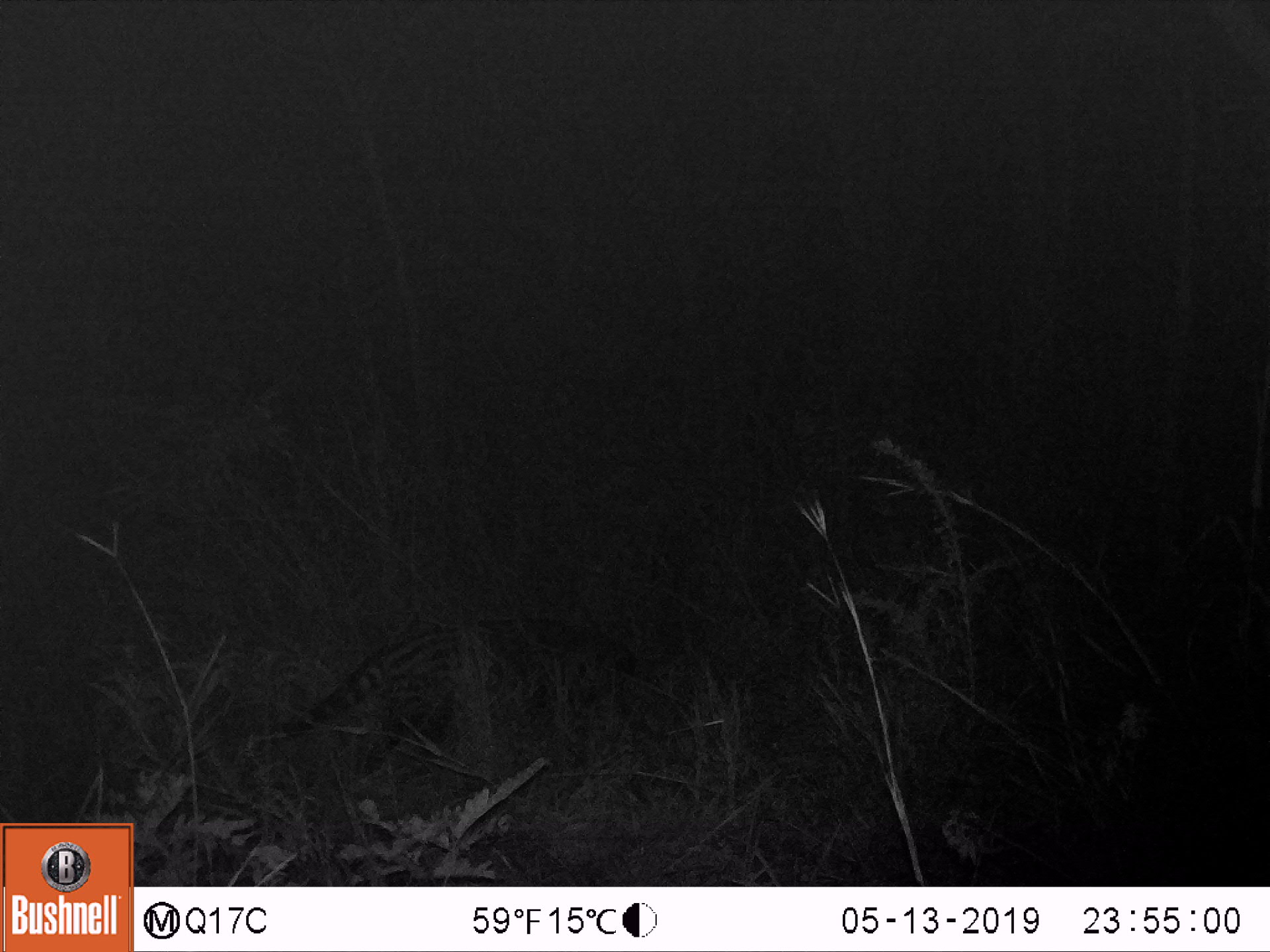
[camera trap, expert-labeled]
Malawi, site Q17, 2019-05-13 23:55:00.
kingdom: Animalia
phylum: Chordata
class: Mammalia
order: Carnivora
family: Viverridae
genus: Civettictis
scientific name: Civettictis civetta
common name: african civet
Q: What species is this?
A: African civet (Civettictis civetta).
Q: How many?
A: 1.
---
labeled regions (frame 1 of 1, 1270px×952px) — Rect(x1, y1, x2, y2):
african civet: Rect(243, 607, 654, 744)